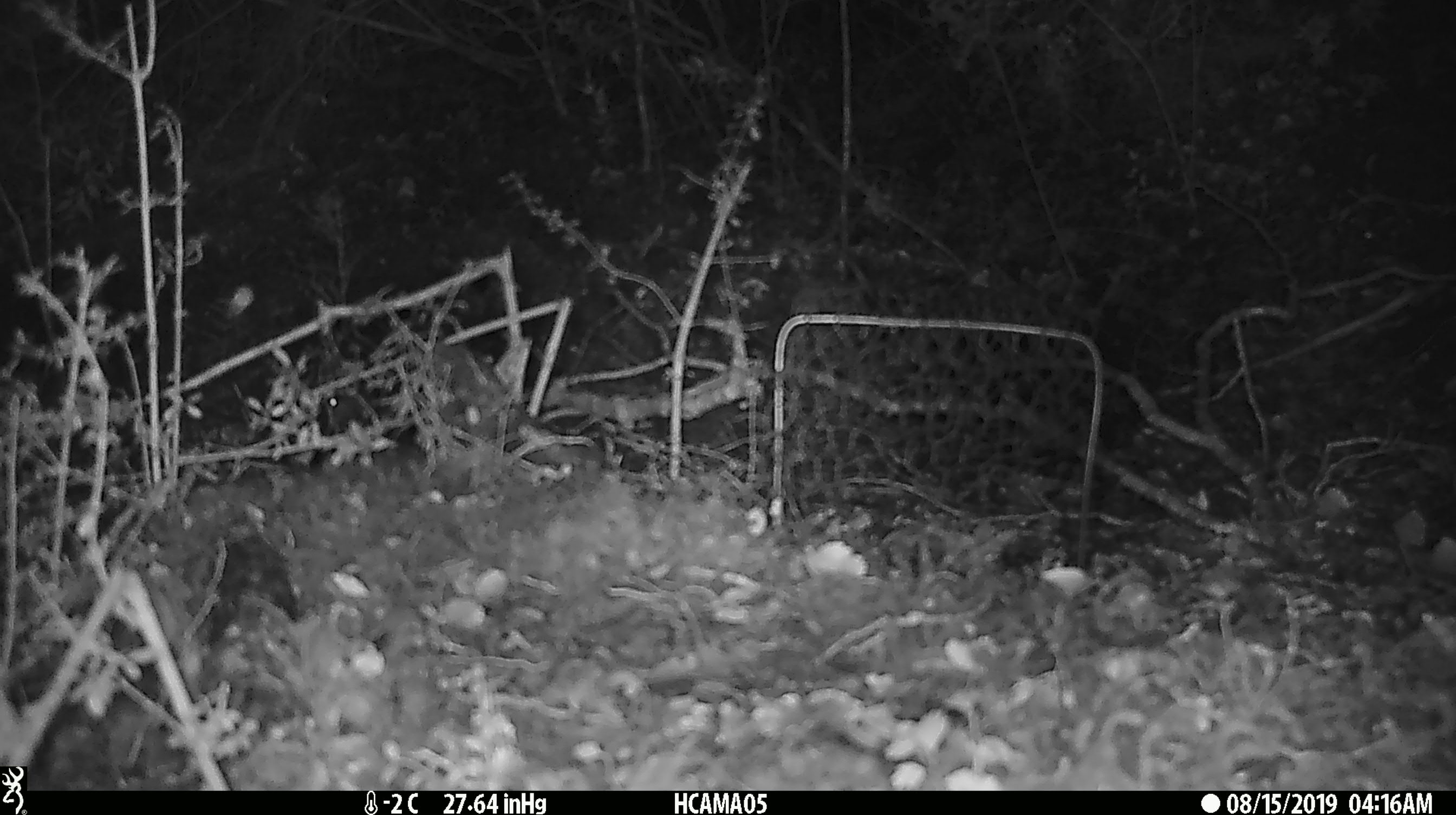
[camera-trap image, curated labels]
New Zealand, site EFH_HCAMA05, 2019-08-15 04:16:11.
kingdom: Animalia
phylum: Chordata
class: Mammalia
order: Rodentia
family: Muridae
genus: Mus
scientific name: Mus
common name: mouse